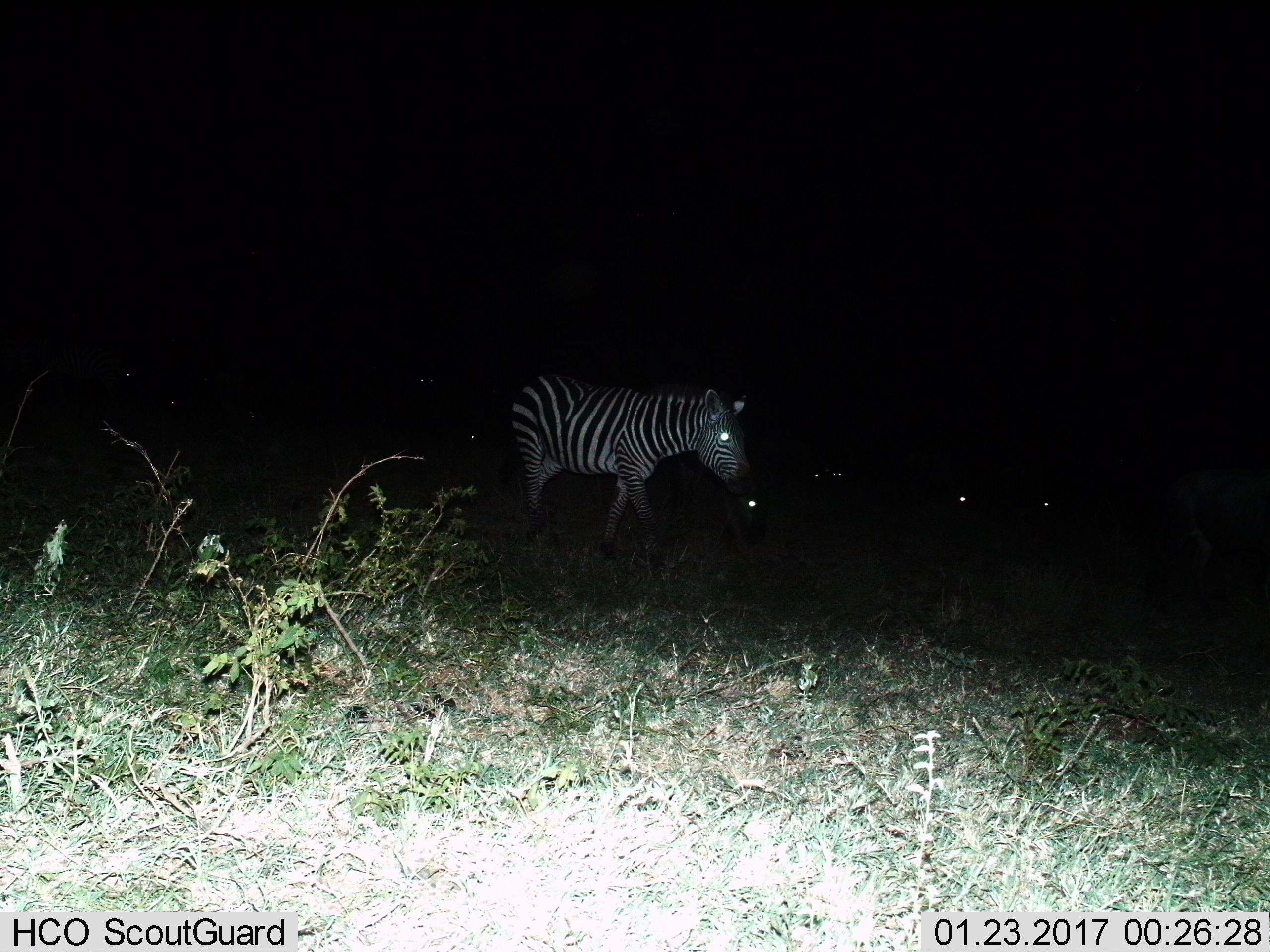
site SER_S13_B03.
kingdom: Animalia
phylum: Chordata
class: Mammalia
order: Perissodactyla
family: Equidae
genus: Equus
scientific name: Equus quagga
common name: plains zebra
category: zebraplains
Zebraplains (plains zebra) (Equus quagga), count 1. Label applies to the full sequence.